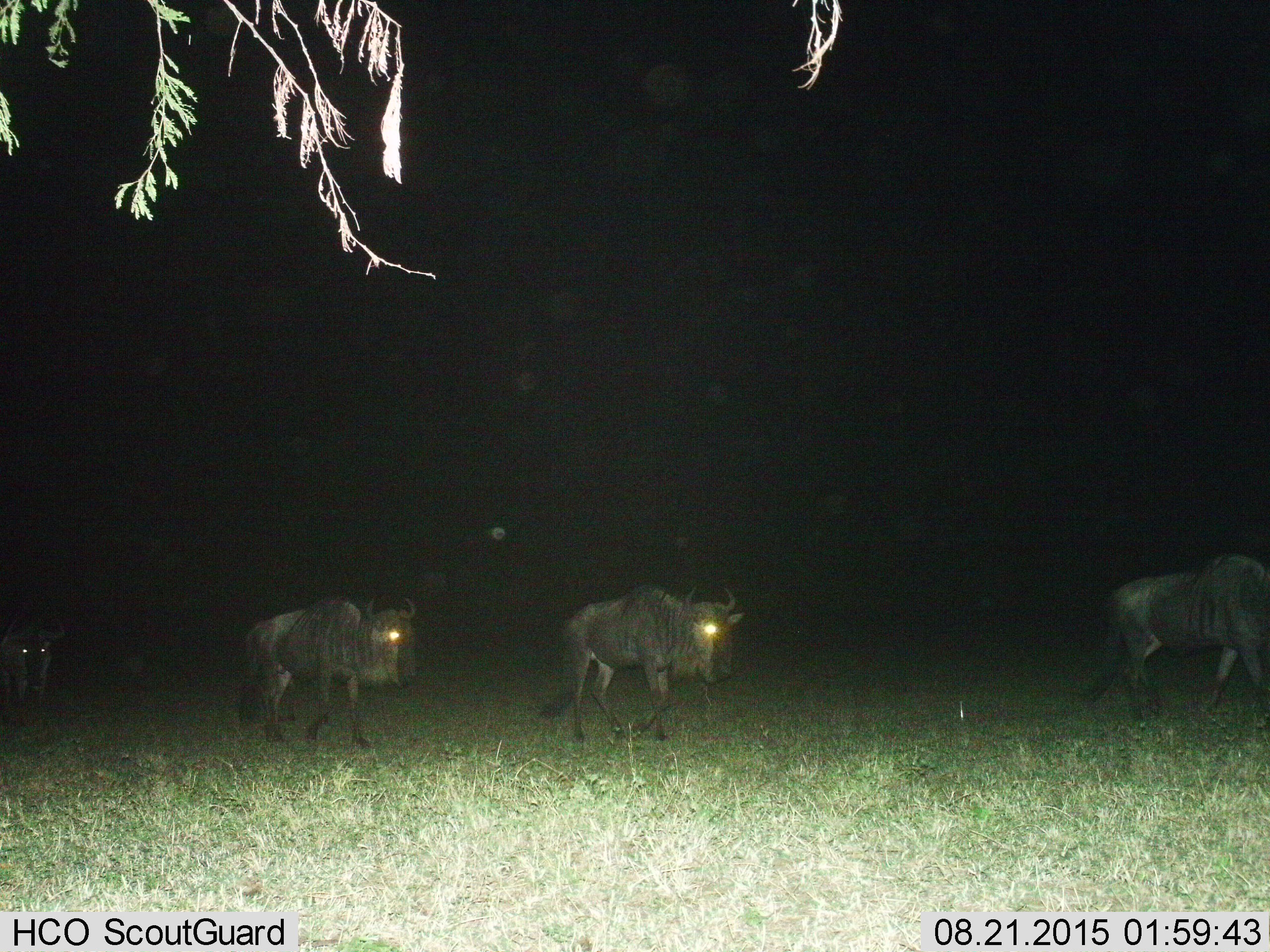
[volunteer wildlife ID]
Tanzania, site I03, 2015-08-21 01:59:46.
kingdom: Animalia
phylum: Chordata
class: Mammalia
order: Artiodactyla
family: Bovidae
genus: Connochaetes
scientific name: Connochaetes taurinus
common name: blue wildebeest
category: wildebeest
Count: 4.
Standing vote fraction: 11%.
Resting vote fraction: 0%.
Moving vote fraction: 100%.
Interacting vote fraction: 0%.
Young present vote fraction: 0%.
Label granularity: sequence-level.